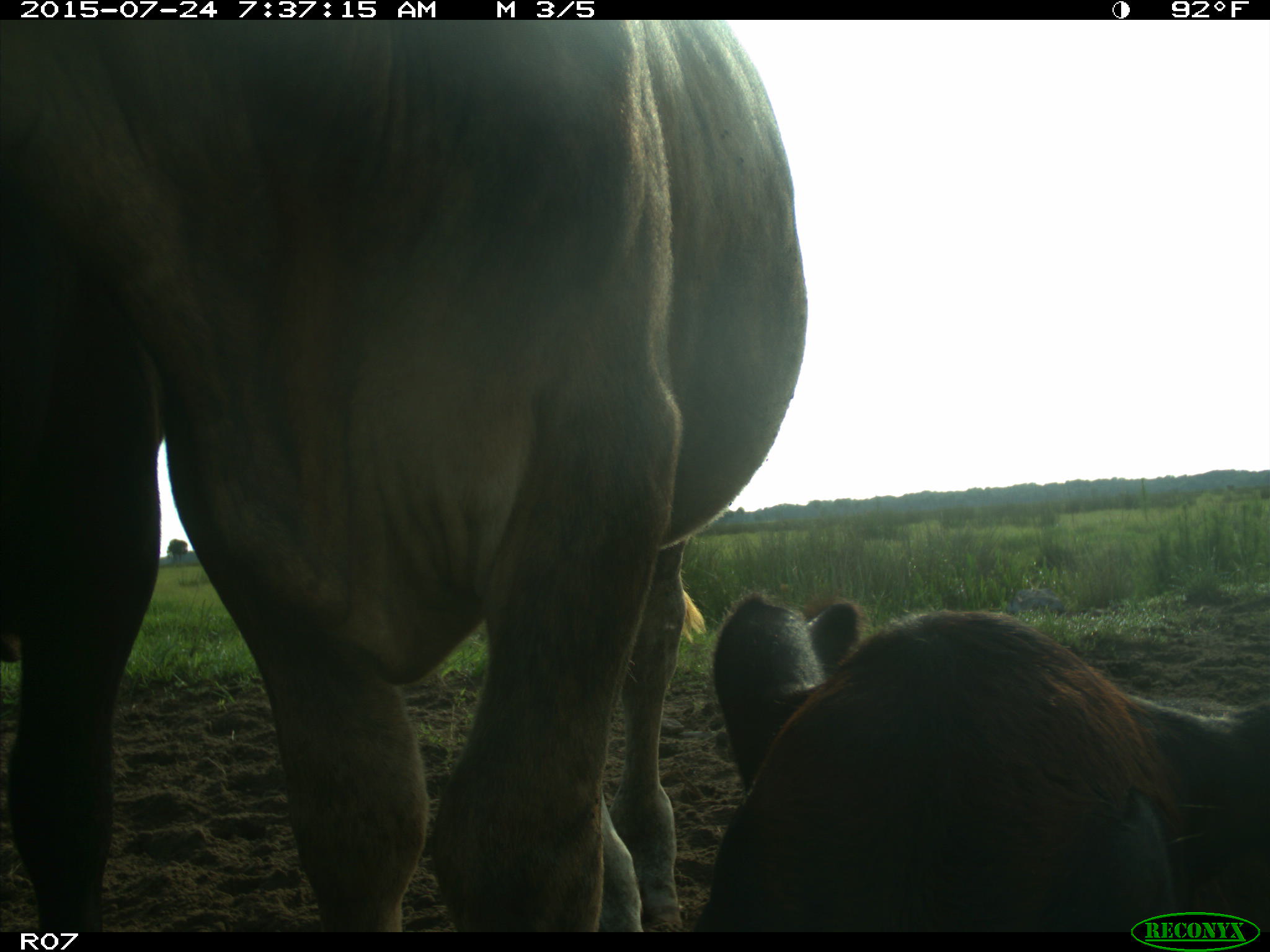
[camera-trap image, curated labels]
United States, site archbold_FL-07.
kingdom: Animalia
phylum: Chordata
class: Mammalia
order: Artiodactyla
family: Bovidae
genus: Bos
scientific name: Bos taurus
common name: domestic cow